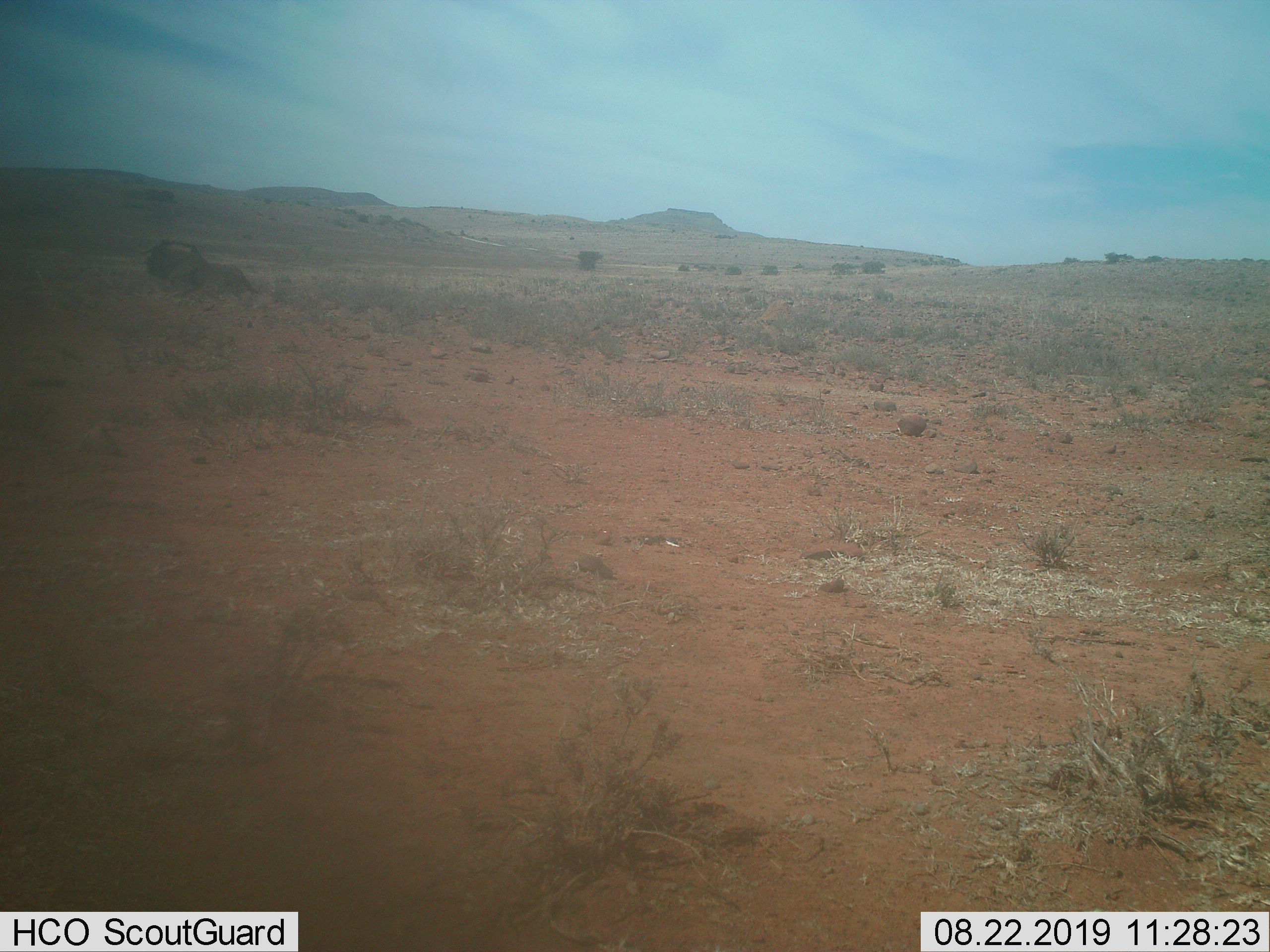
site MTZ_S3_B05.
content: unidentified animal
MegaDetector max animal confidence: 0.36